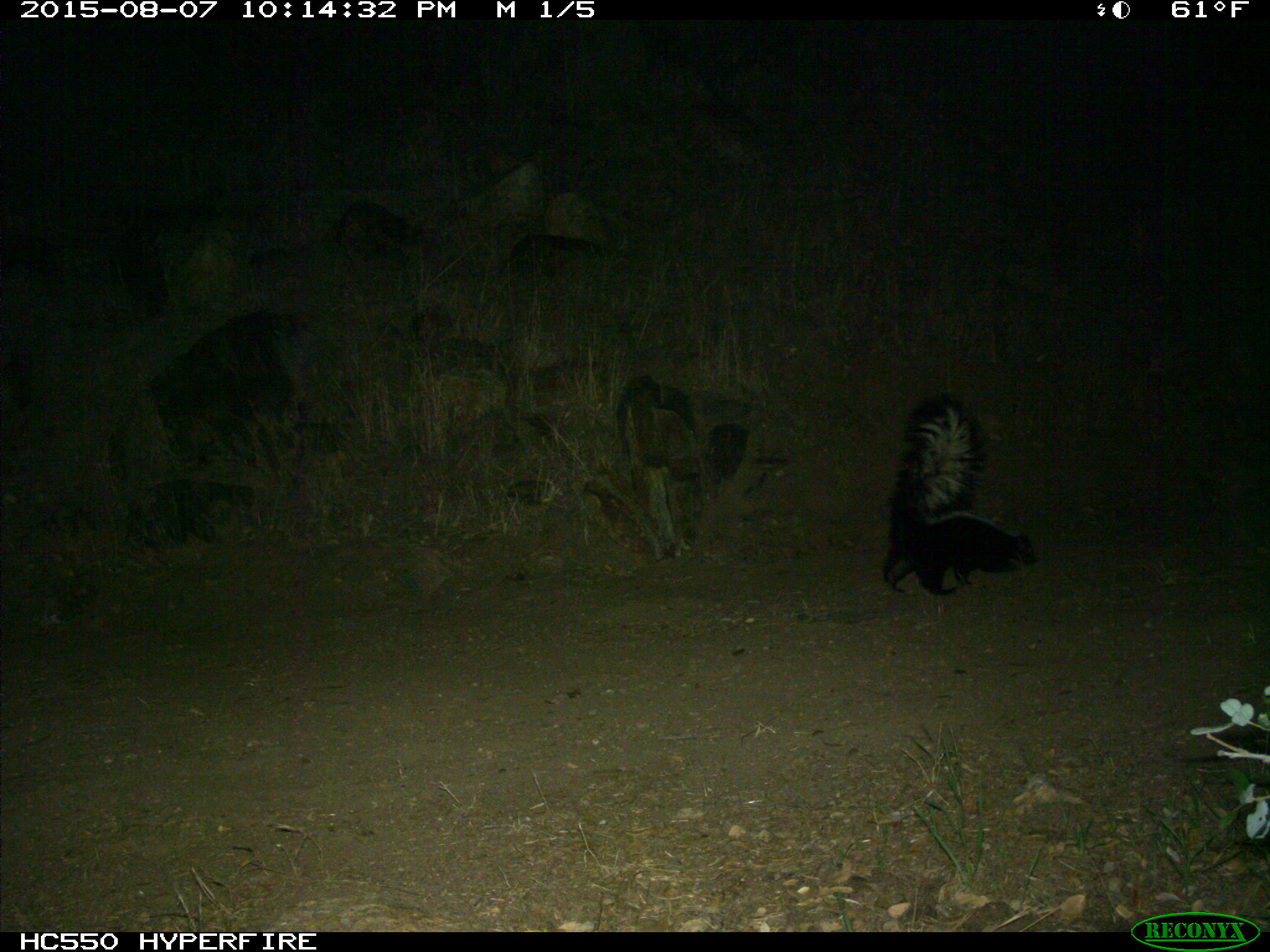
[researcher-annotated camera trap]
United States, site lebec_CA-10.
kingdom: Animalia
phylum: Chordata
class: Mammalia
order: Carnivora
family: Mephitidae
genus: Mephitis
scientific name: Mephitis mephitis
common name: striped skunk